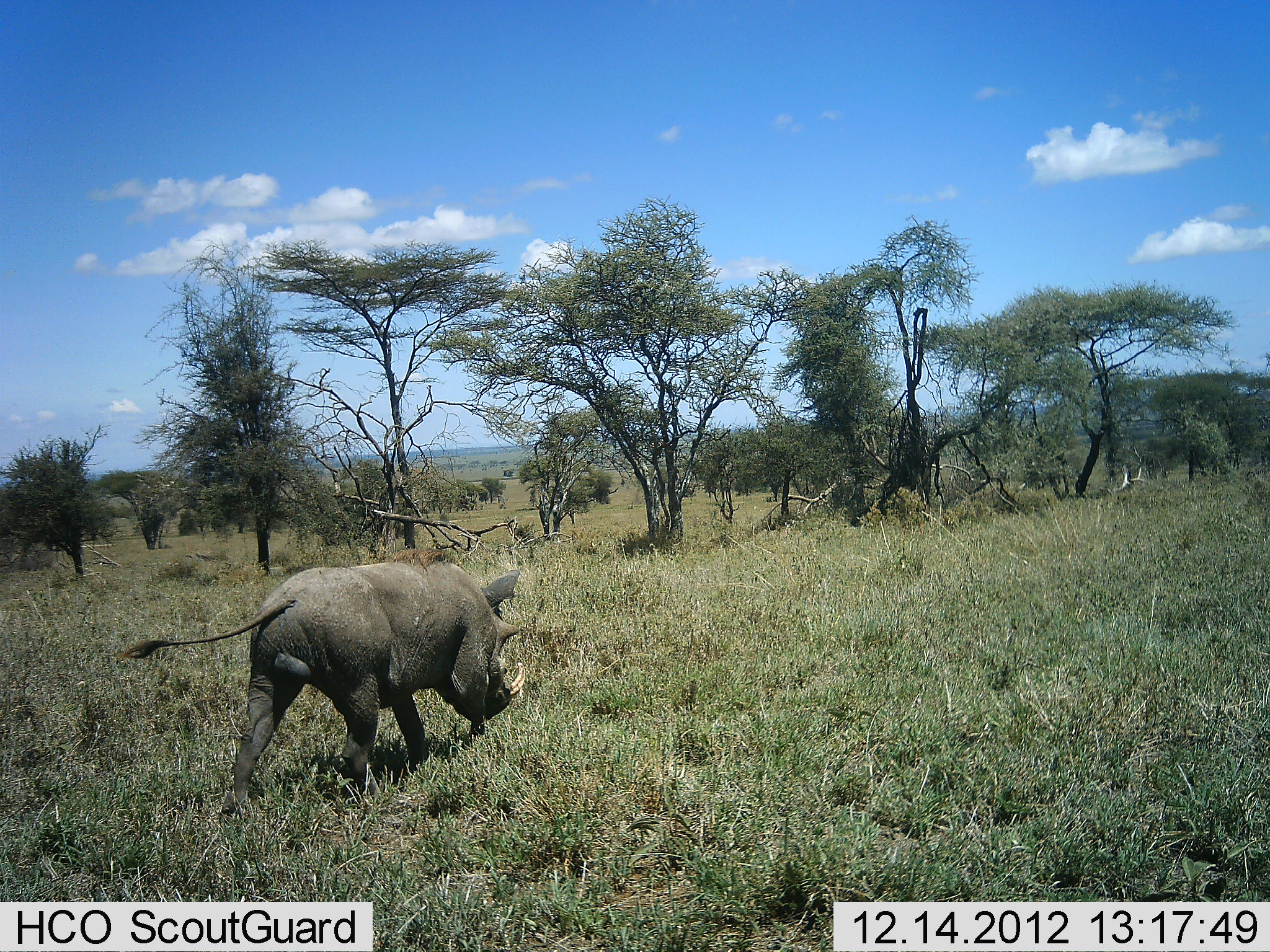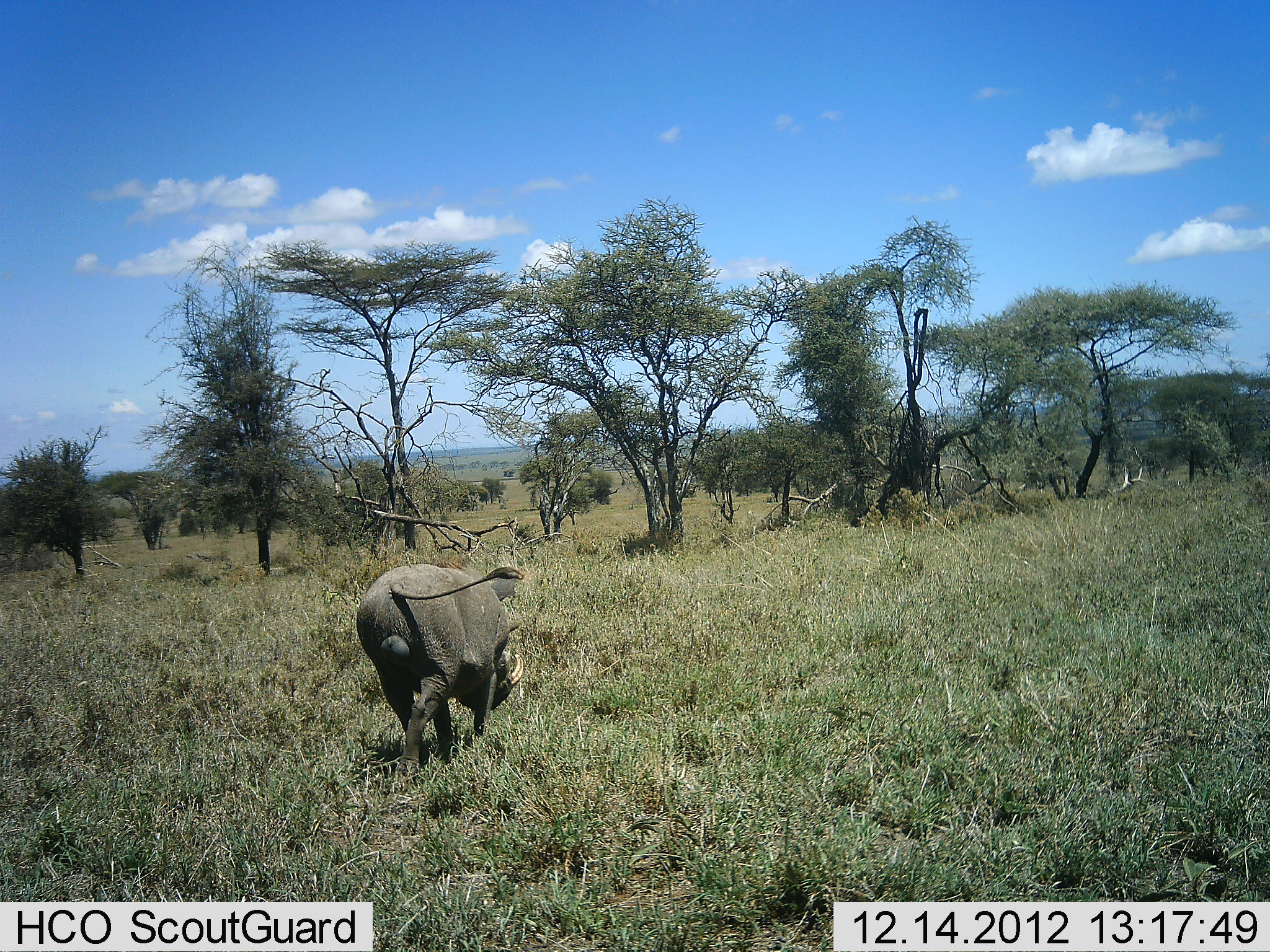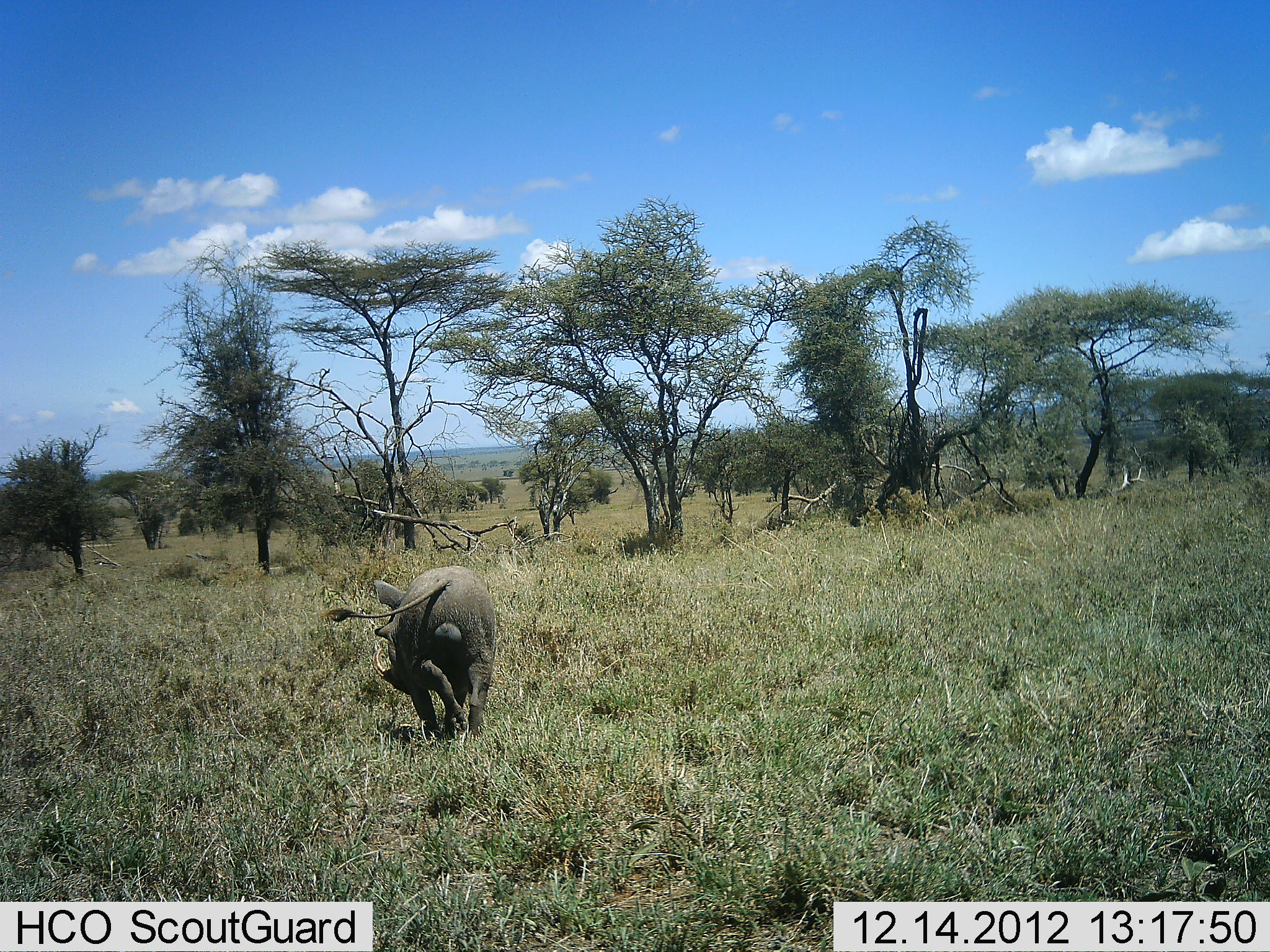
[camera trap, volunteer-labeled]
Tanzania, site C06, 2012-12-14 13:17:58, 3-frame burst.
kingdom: Animalia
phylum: Chordata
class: Mammalia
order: Artiodactyla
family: Suidae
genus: Phacochoerus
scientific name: Phacochoerus africanus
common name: warthog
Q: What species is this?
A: Warthog (Phacochoerus africanus).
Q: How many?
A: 1.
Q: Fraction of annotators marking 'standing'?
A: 0%.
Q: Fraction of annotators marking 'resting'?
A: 0%.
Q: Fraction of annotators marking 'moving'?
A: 100%.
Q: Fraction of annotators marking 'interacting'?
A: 0%.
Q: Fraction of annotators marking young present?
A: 0%.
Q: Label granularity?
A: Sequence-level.